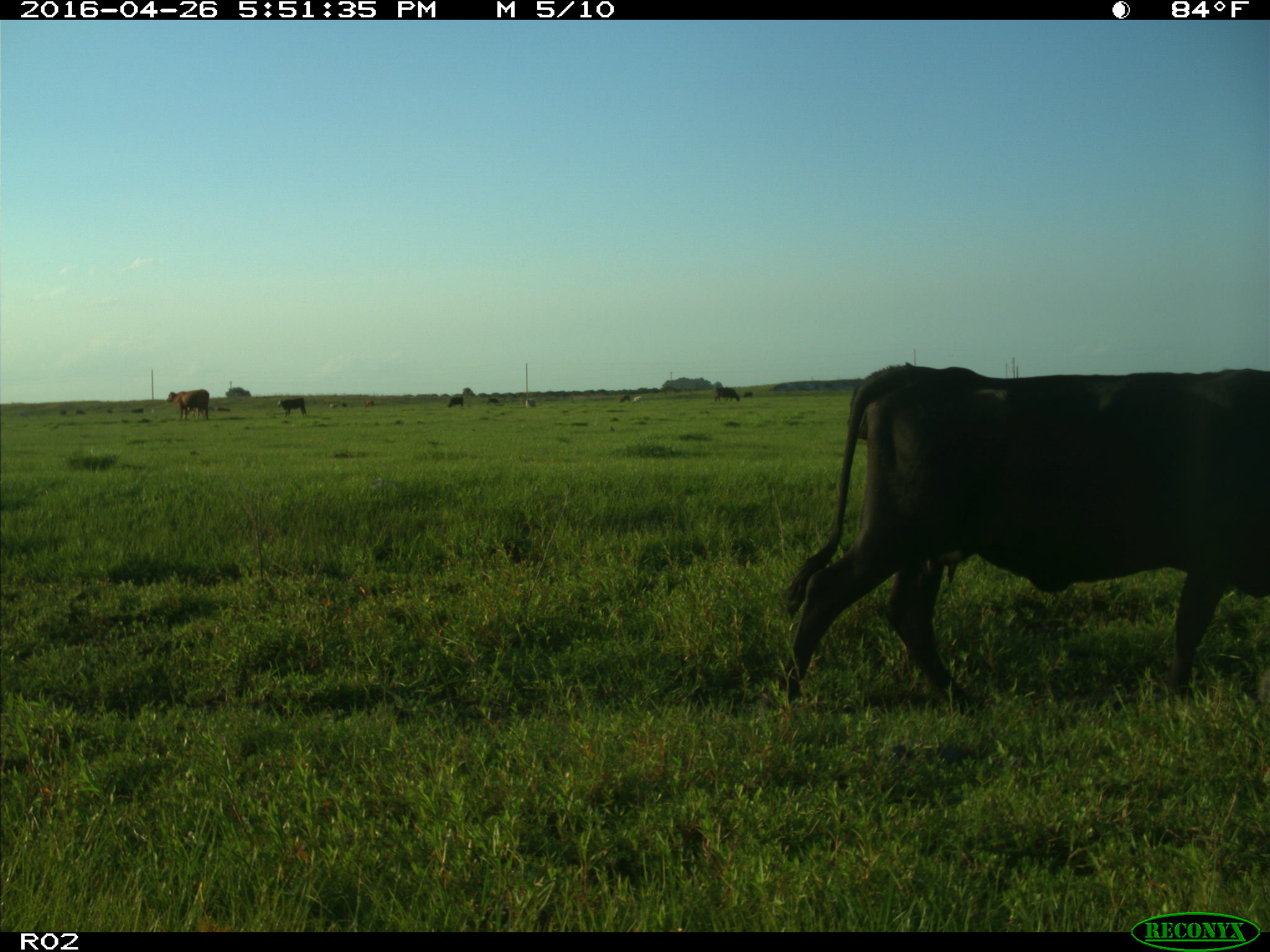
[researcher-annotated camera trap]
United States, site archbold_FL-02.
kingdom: Animalia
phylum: Chordata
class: Mammalia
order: Artiodactyla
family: Bovidae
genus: Bos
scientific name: Bos taurus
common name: domestic cow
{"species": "Bos taurus (domestic cow)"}